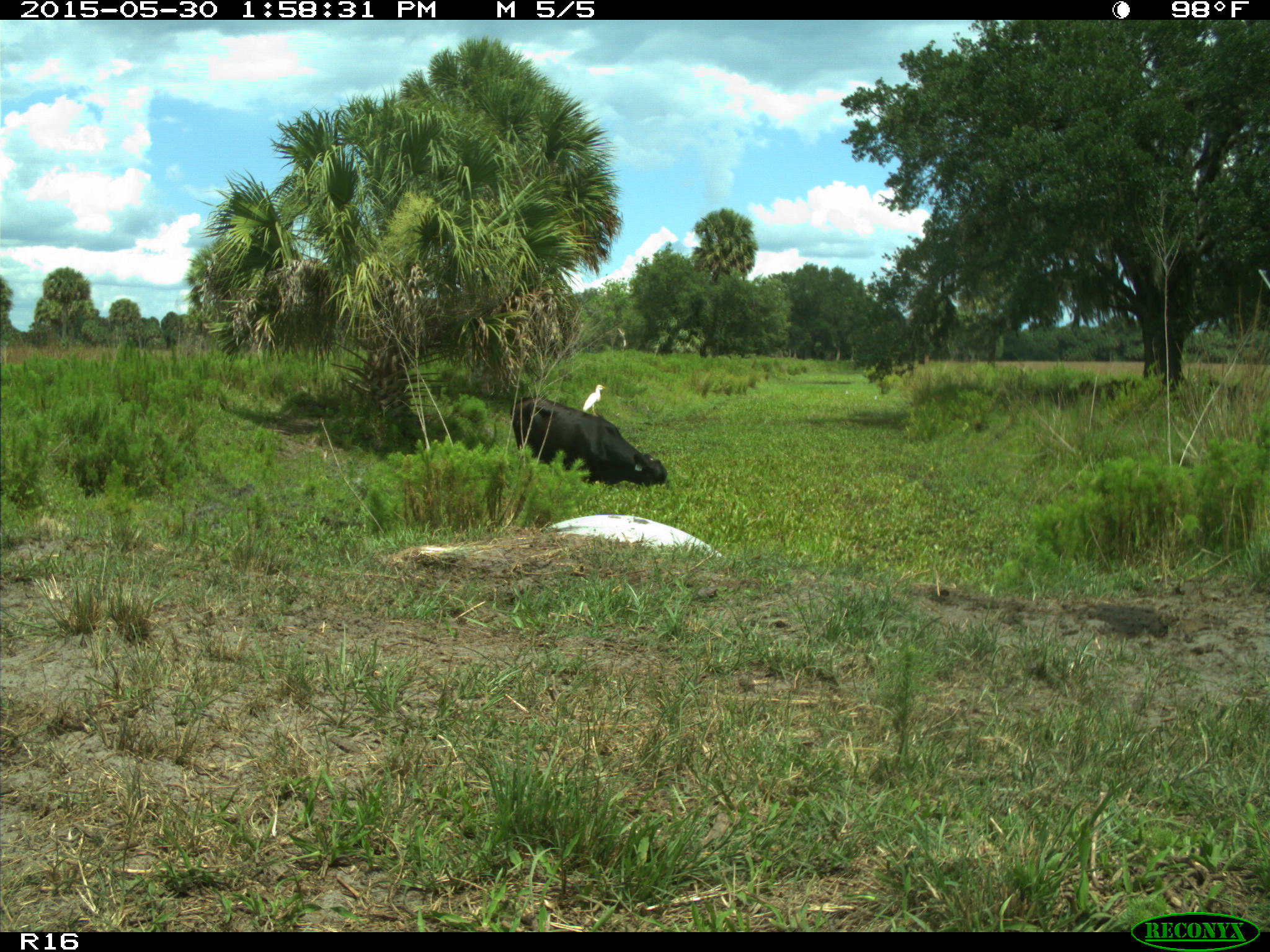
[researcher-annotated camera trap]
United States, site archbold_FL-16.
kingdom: Animalia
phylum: Chordata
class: Mammalia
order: Artiodactyla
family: Bovidae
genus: Bos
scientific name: Bos taurus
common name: domestic cow